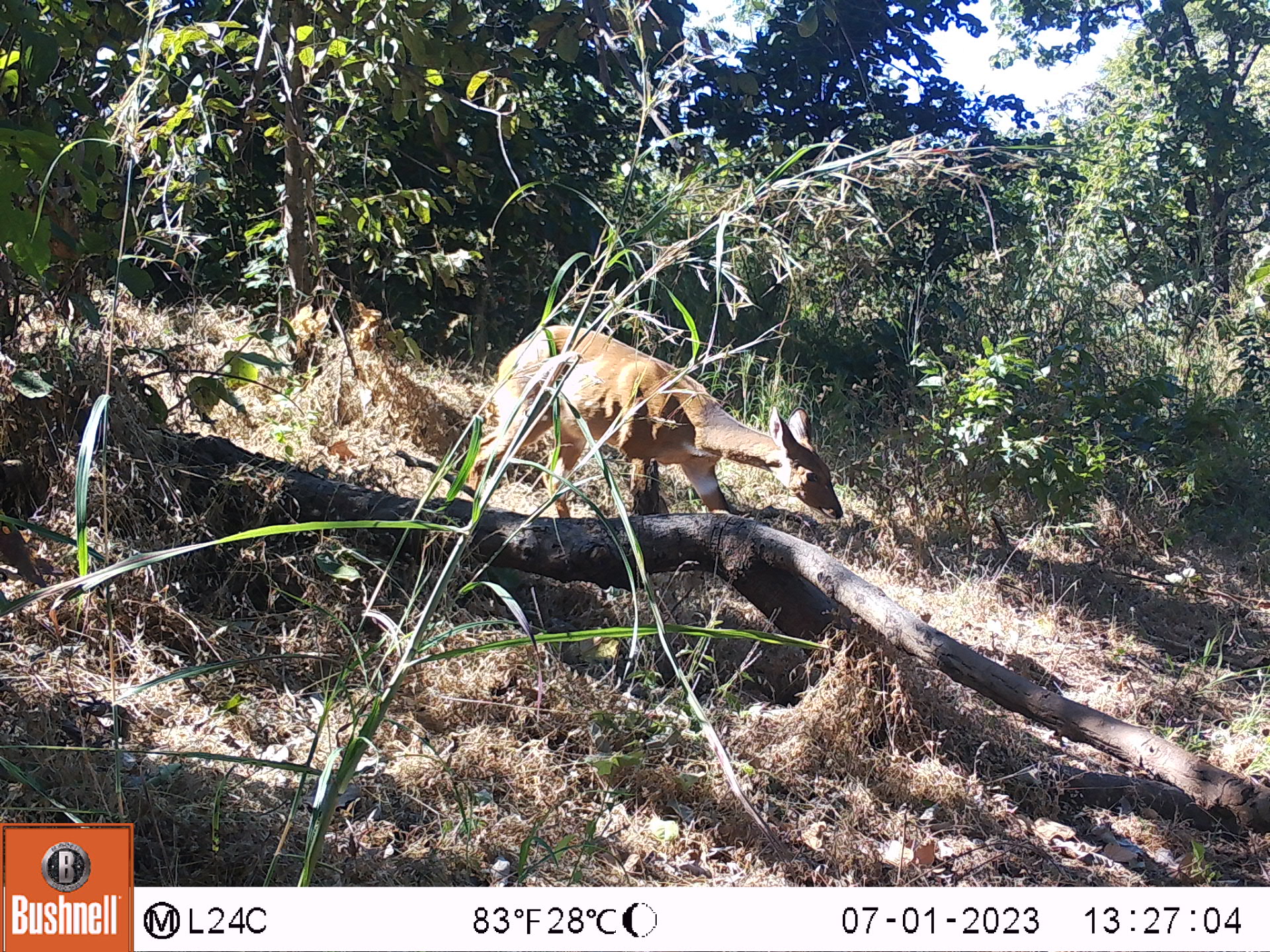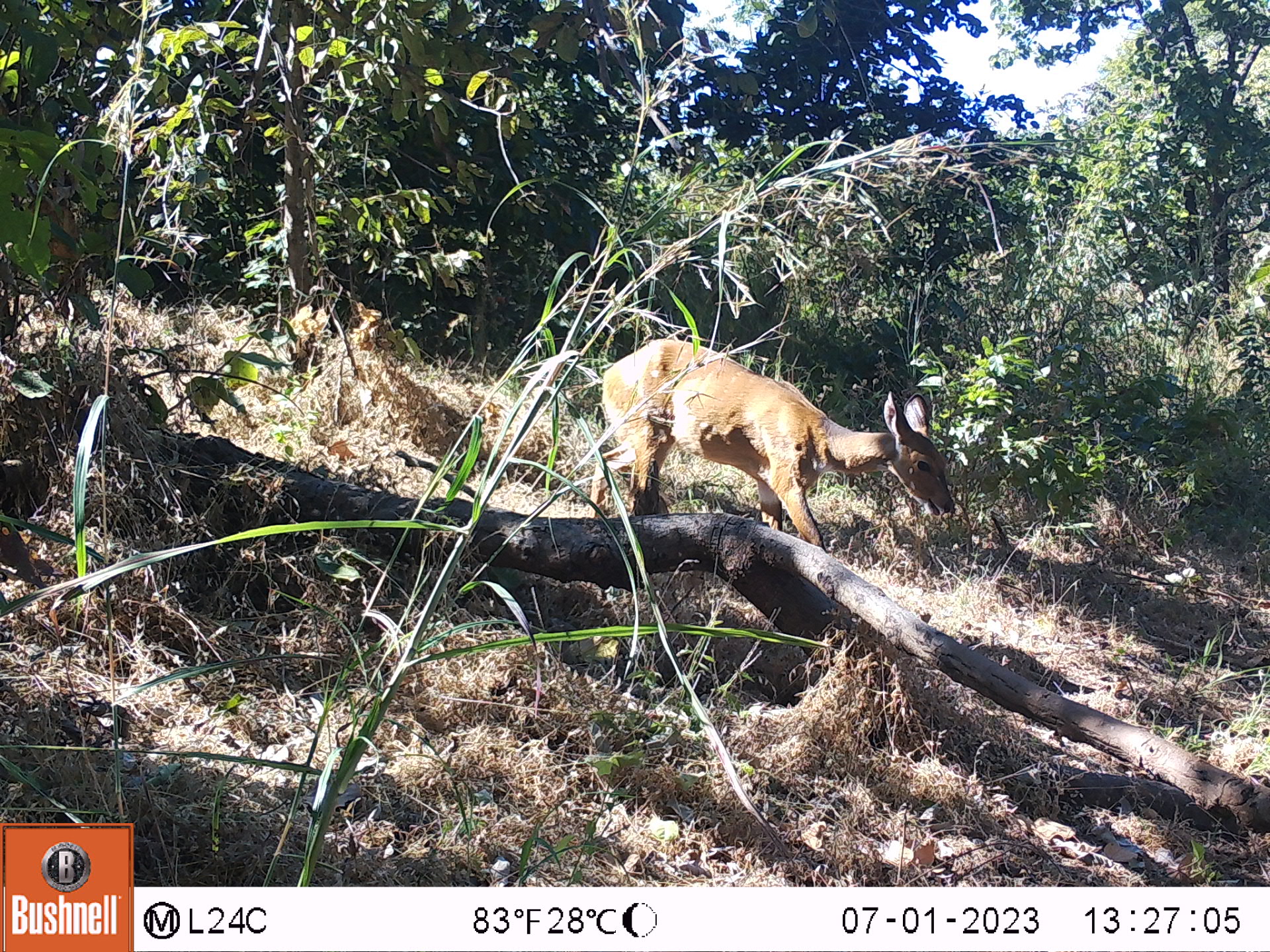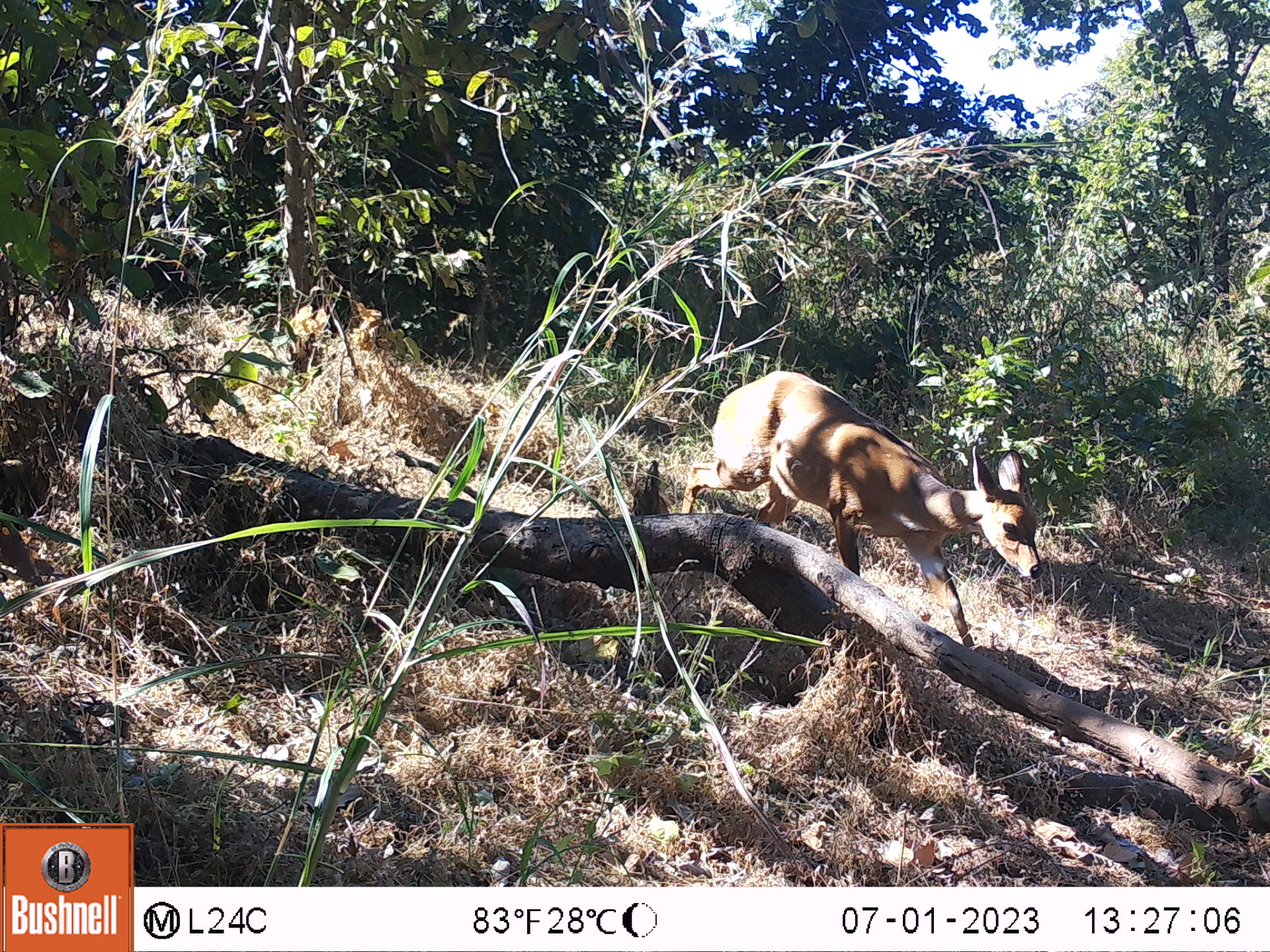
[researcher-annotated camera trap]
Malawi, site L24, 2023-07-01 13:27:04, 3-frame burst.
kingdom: Animalia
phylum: Chordata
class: Mammalia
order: Artiodactyla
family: Bovidae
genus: Tragelaphus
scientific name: Tragelaphus sylvaticus sylvaticus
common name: cape bushbuck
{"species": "cape bushbuck (Tragelaphus sylvaticus sylvaticus)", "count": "1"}